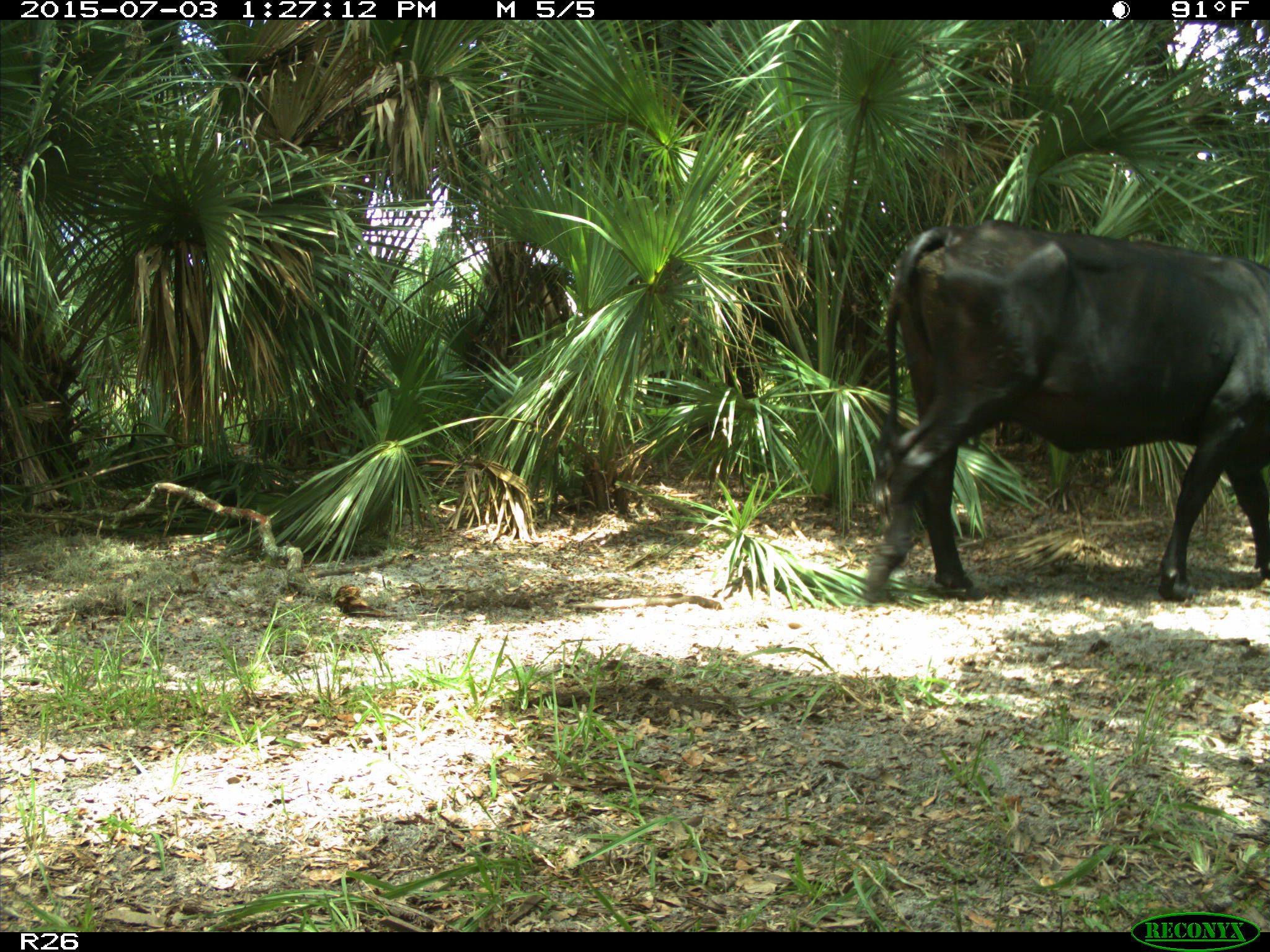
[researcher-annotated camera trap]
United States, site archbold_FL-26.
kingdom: Animalia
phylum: Chordata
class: Mammalia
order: Artiodactyla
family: Bovidae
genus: Bos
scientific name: Bos taurus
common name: domestic cow